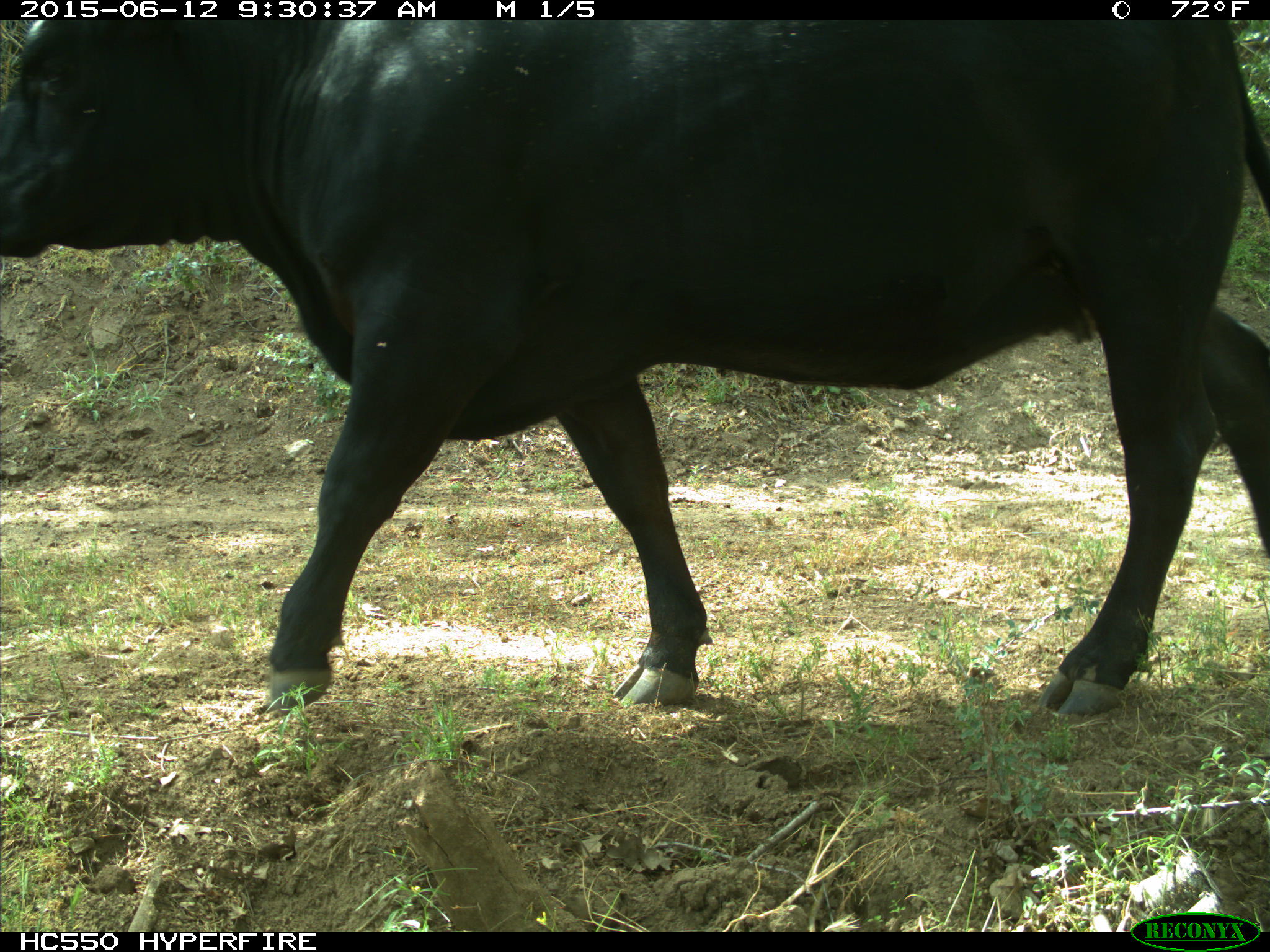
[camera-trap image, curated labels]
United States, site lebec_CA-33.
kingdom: Animalia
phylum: Chordata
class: Mammalia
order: Artiodactyla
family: Bovidae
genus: Bos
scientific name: Bos taurus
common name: domestic cow